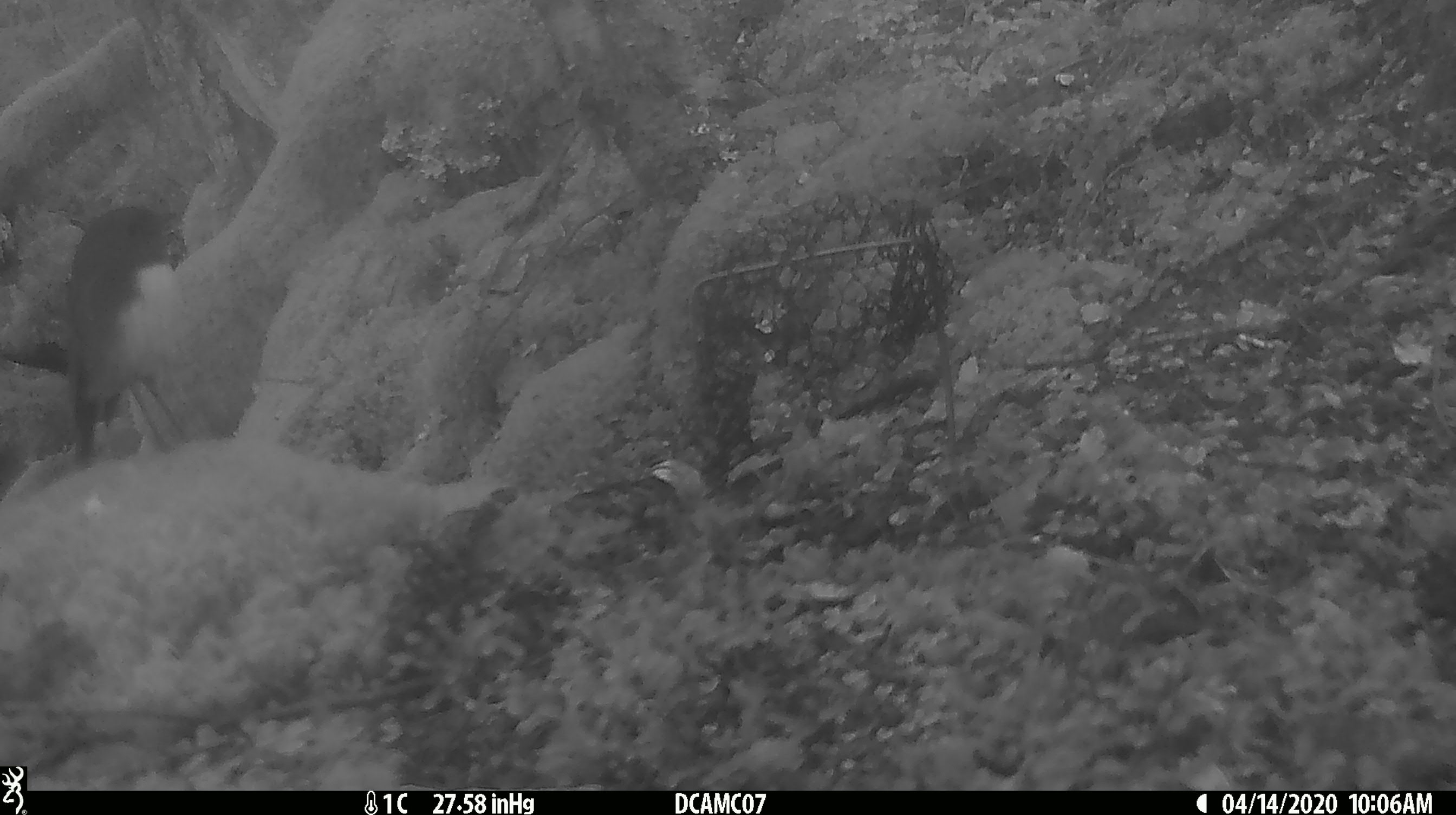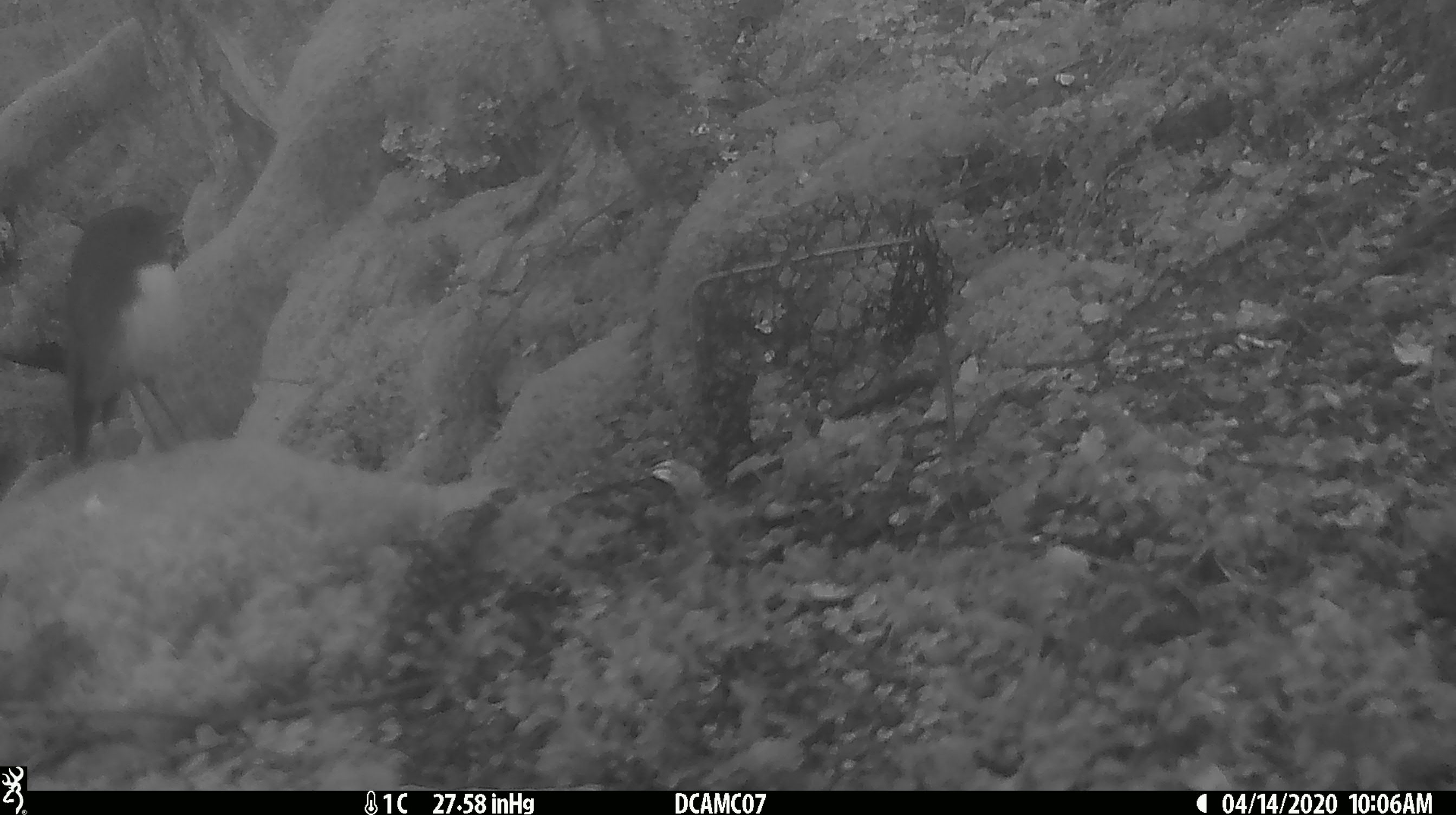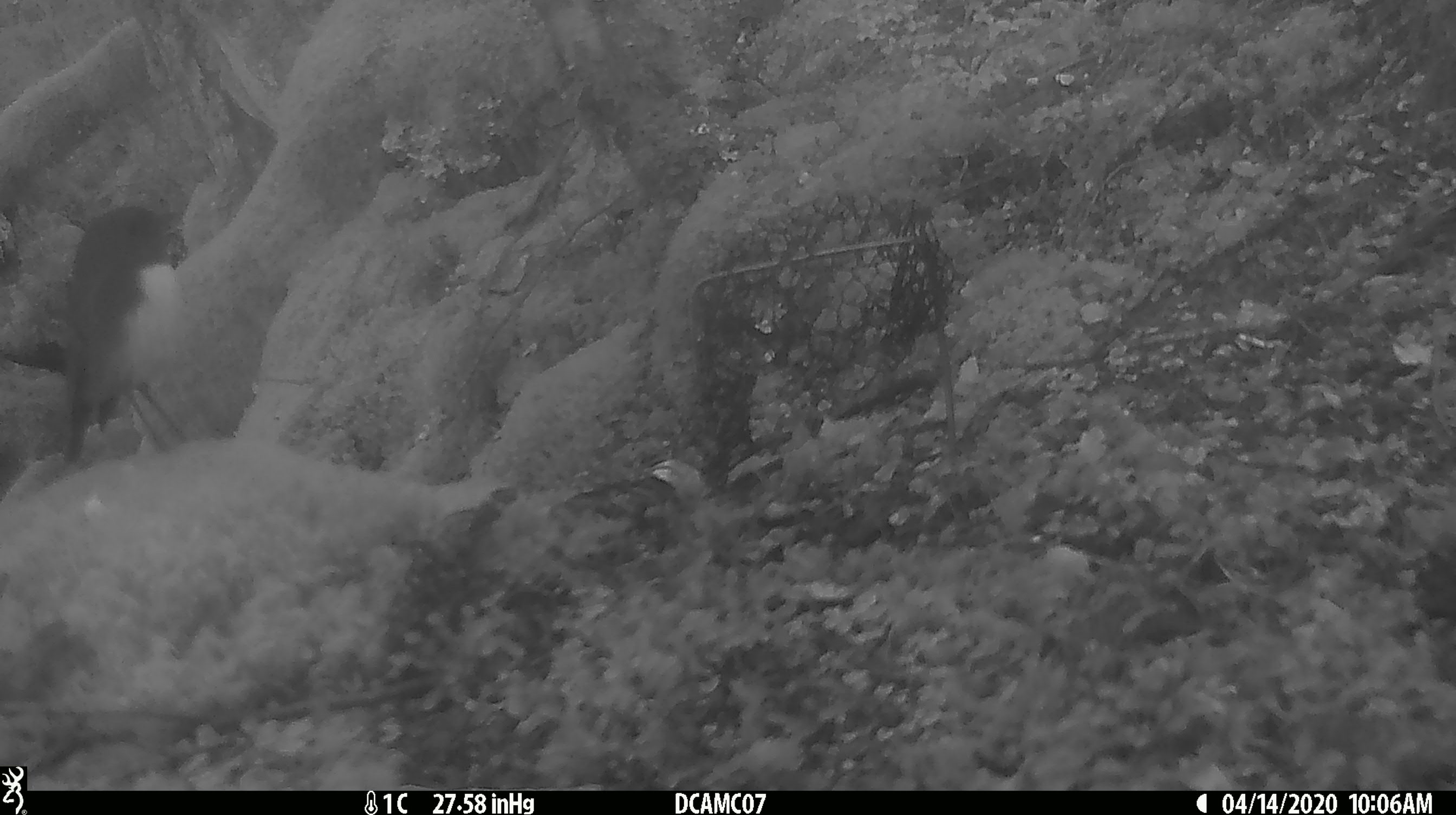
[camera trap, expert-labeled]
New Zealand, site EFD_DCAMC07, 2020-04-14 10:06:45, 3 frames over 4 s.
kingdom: Animalia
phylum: Chordata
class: Aves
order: Passeriformes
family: Petroicidae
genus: Petroica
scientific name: Petroica australis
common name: new zealand robin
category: robin